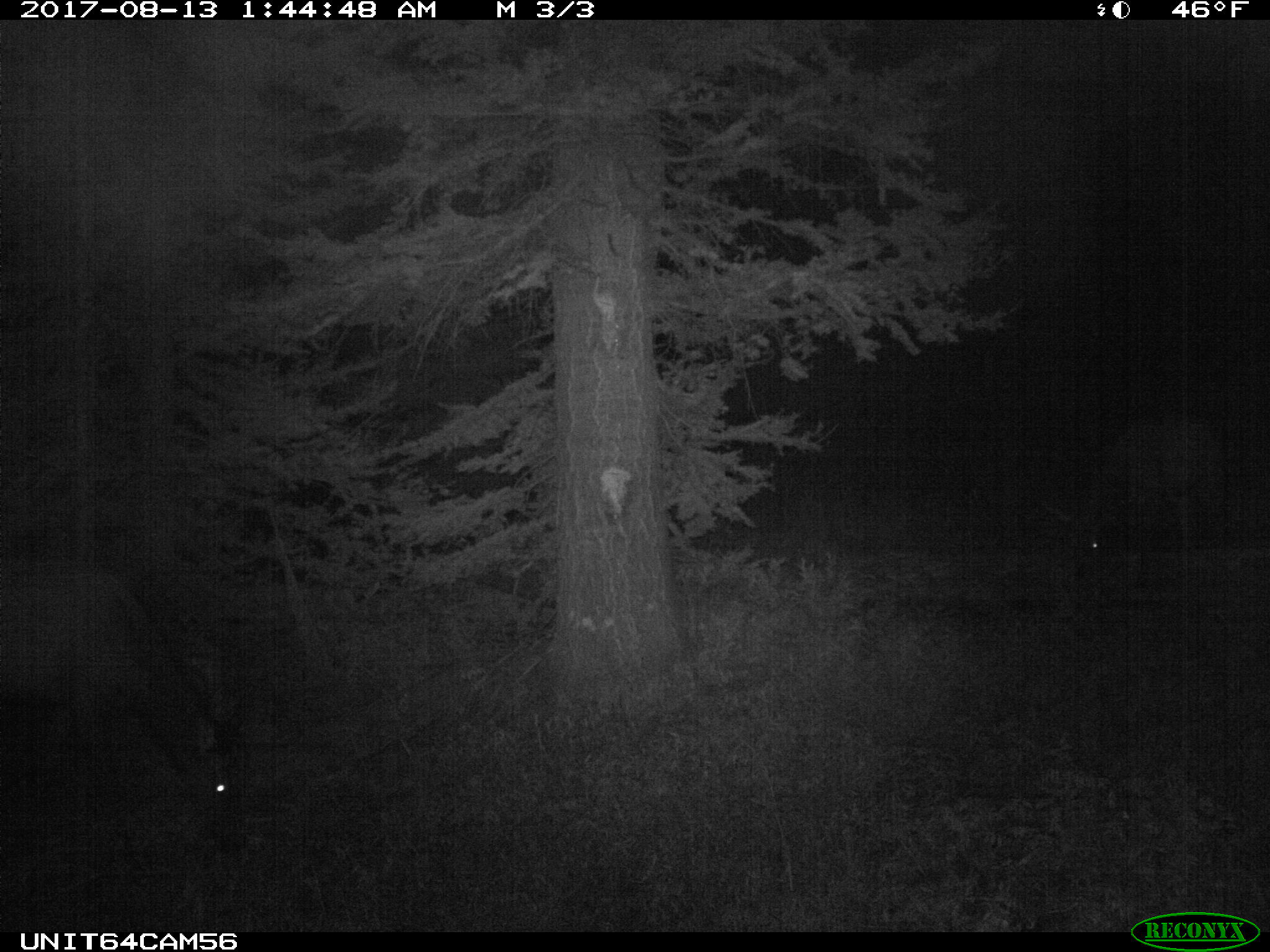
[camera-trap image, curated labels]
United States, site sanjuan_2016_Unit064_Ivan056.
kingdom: Animalia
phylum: Chordata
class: Mammalia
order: Artiodactyla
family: Cervidae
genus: Cervus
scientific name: Cervus elaphus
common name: red deer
Cervus elaphus (red deer).